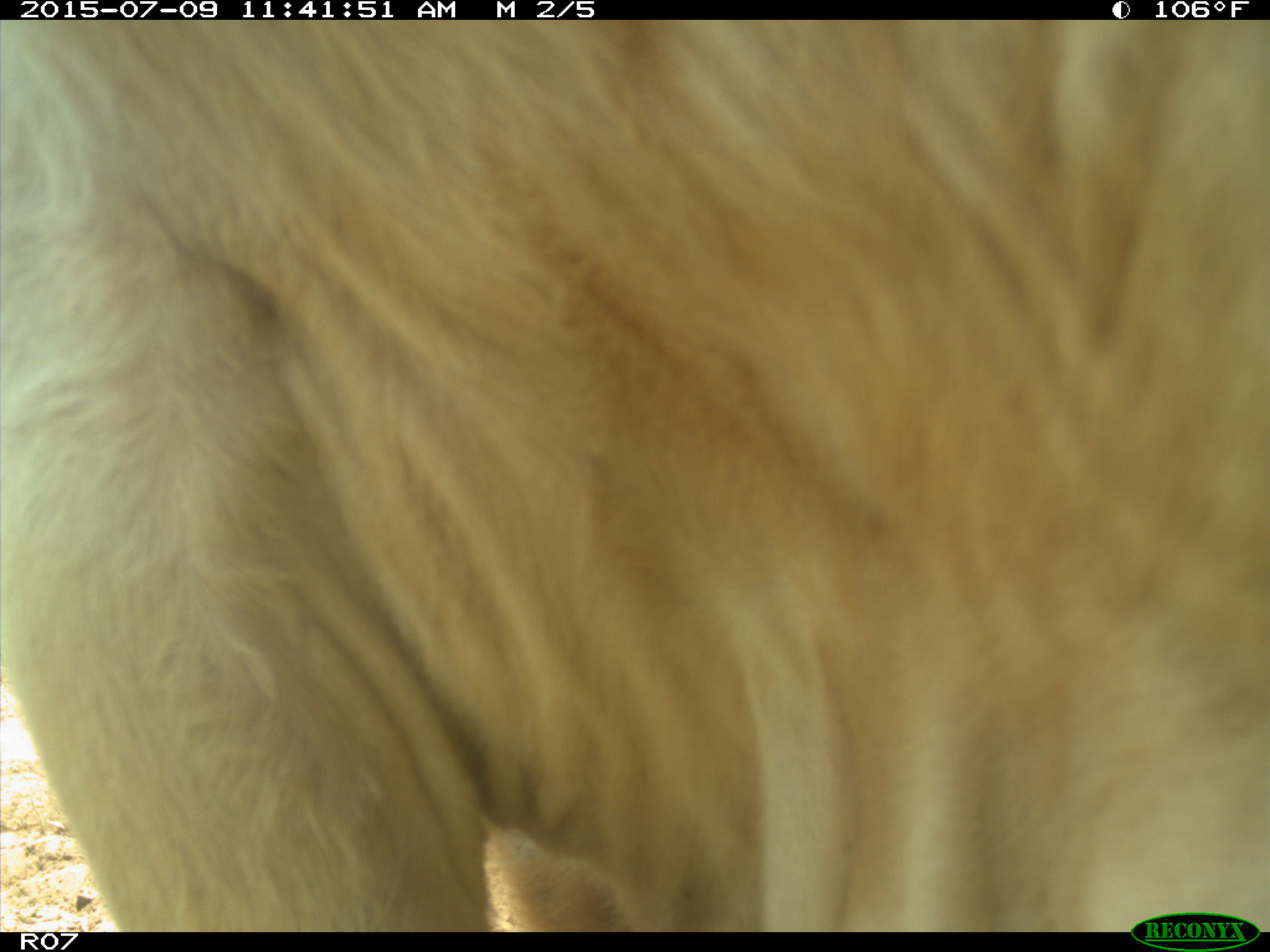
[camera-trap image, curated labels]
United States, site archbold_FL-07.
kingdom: Animalia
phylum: Chordata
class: Mammalia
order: Artiodactyla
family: Bovidae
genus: Bos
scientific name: Bos taurus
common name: domestic cow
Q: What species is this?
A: Bos taurus (domestic cow).